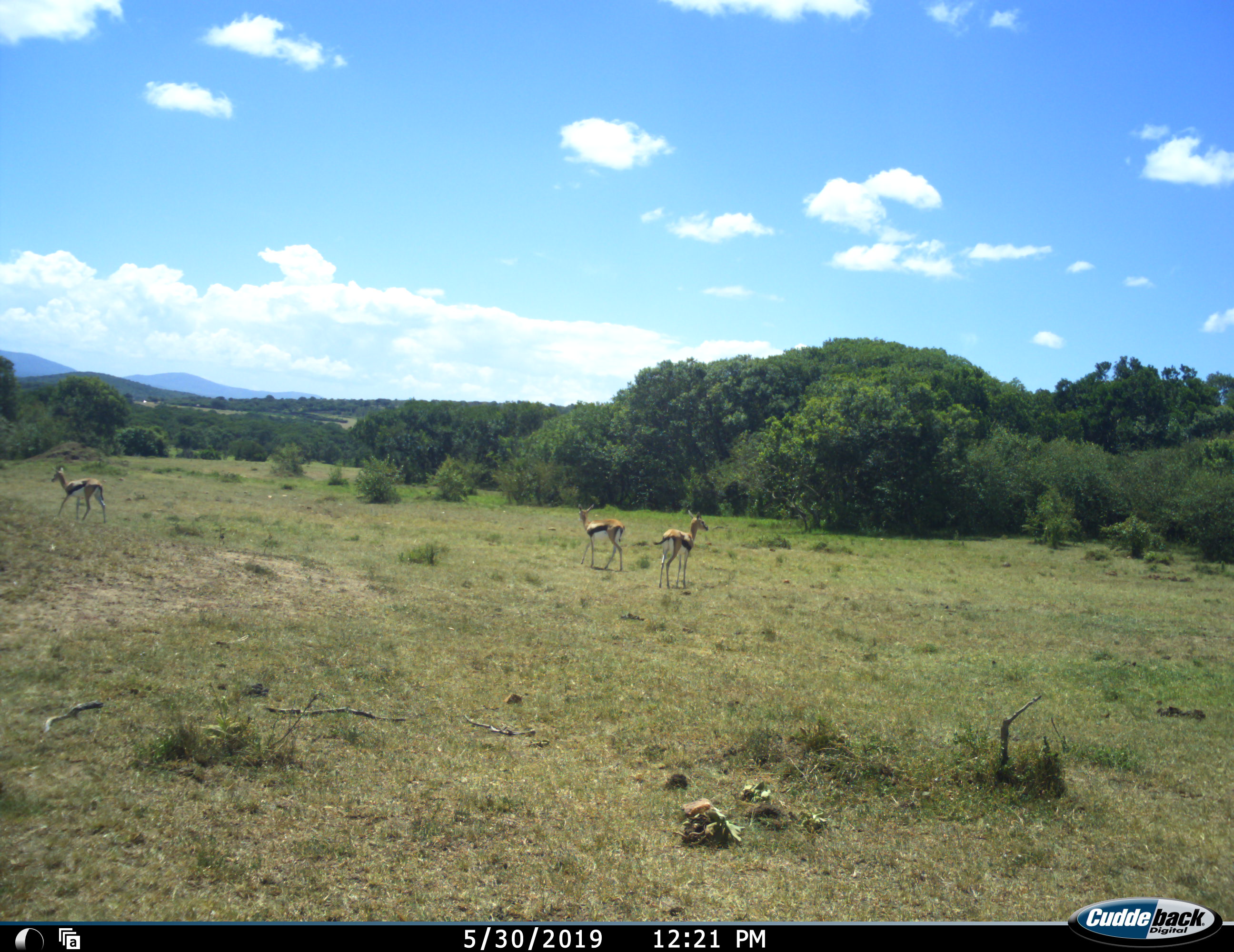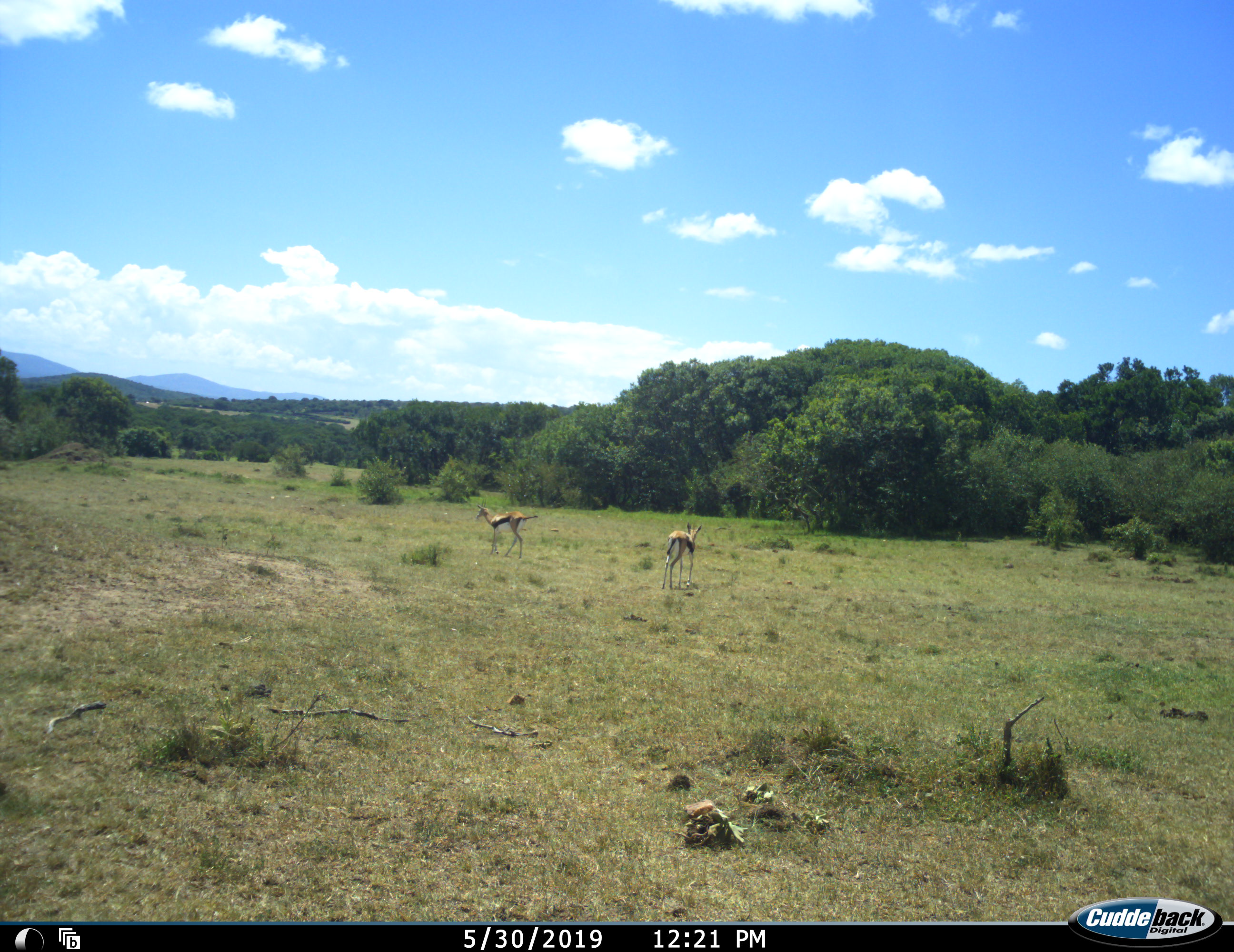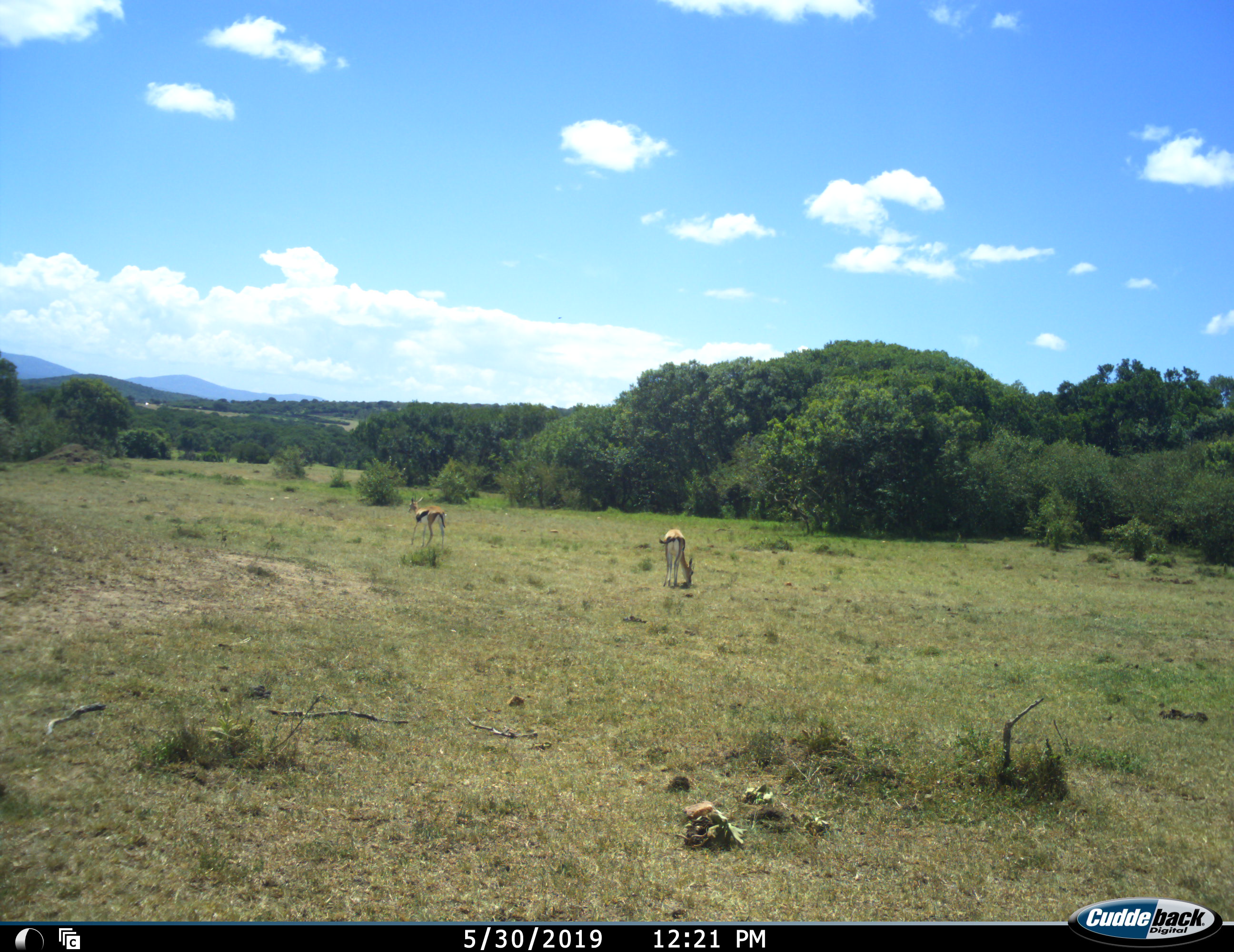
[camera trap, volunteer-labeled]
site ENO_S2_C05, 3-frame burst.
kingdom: Animalia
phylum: Chordata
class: Mammalia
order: Artiodactyla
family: Bovidae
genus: Eudorcas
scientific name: Eudorcas thomsonii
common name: thomson's gazelle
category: gazellethomsons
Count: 3.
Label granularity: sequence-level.